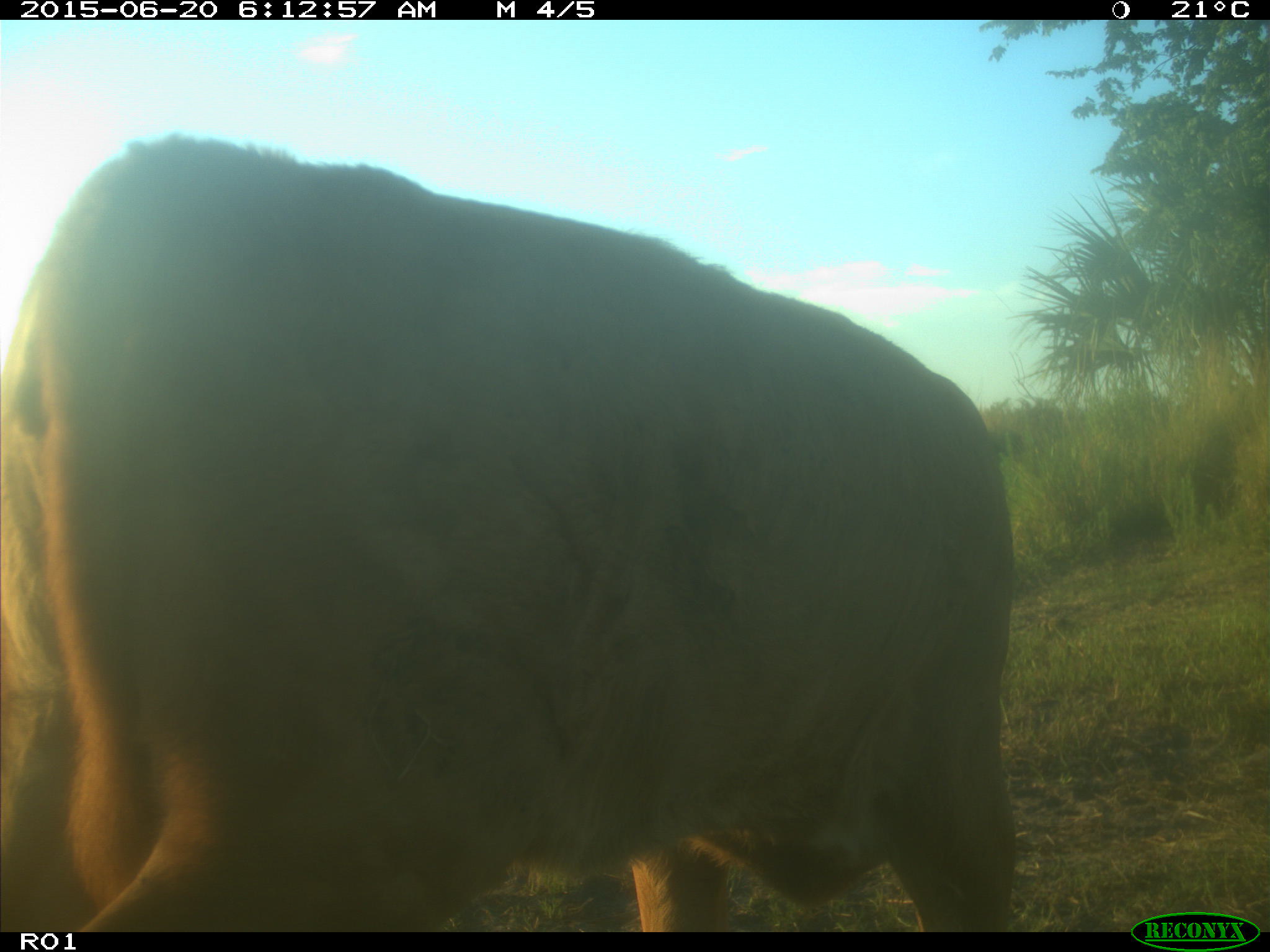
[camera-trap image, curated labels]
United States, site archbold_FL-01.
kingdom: Animalia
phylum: Chordata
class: Mammalia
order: Artiodactyla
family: Bovidae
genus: Bos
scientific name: Bos taurus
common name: domestic cow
Bos taurus (domestic cow).